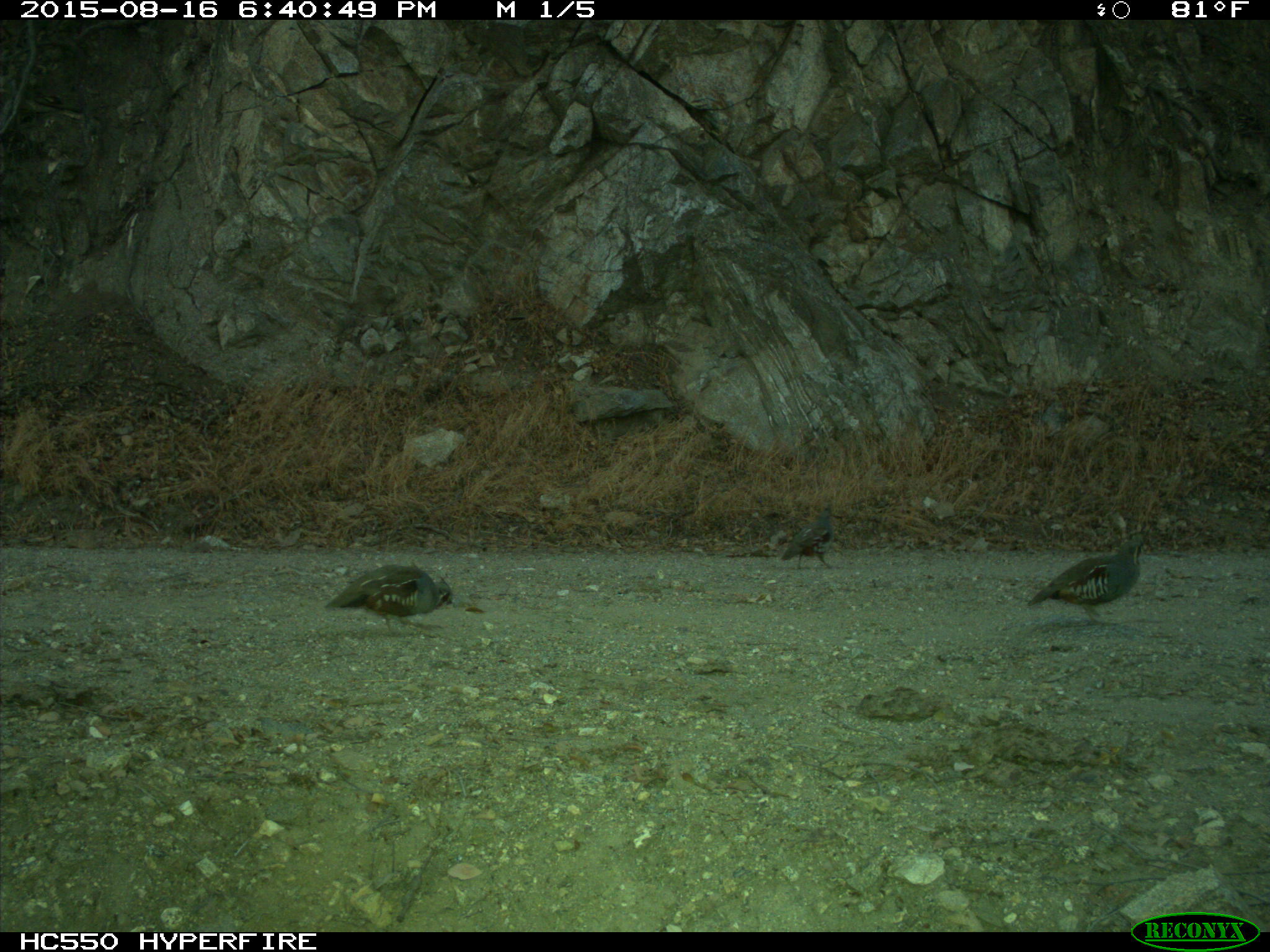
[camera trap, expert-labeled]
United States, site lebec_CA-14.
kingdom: Animalia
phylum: Chordata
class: Aves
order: Galliformes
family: Odontophoridae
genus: Callipepla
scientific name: Callipepla californica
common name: california quail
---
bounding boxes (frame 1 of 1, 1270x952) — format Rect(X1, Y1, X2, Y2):
animal: Rect(1026, 515, 1155, 626); Rect(324, 562, 456, 635); Rect(781, 505, 835, 570)